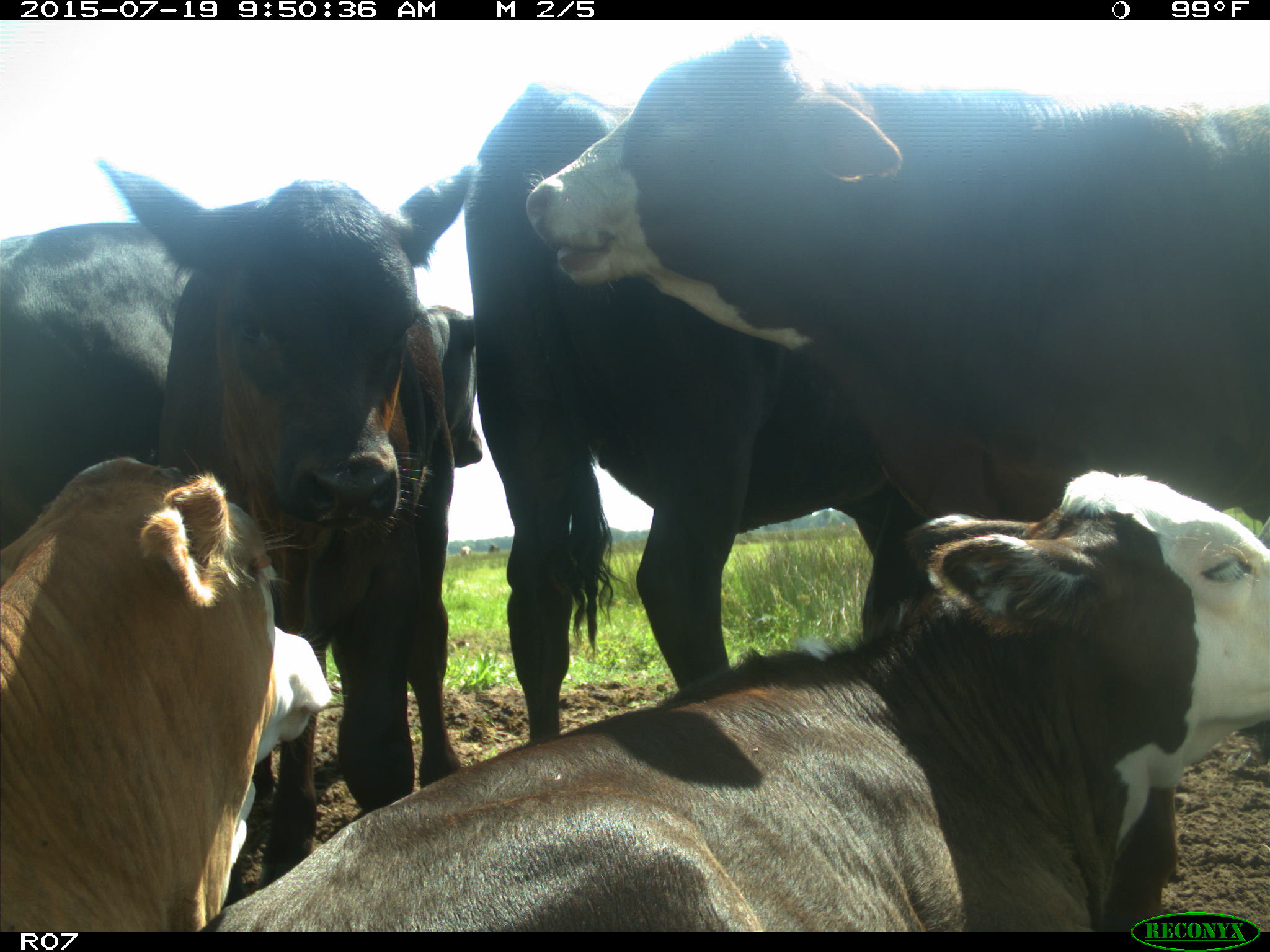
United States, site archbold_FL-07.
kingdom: Animalia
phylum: Chordata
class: Mammalia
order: Artiodactyla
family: Bovidae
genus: Bos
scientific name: Bos taurus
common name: domestic cow